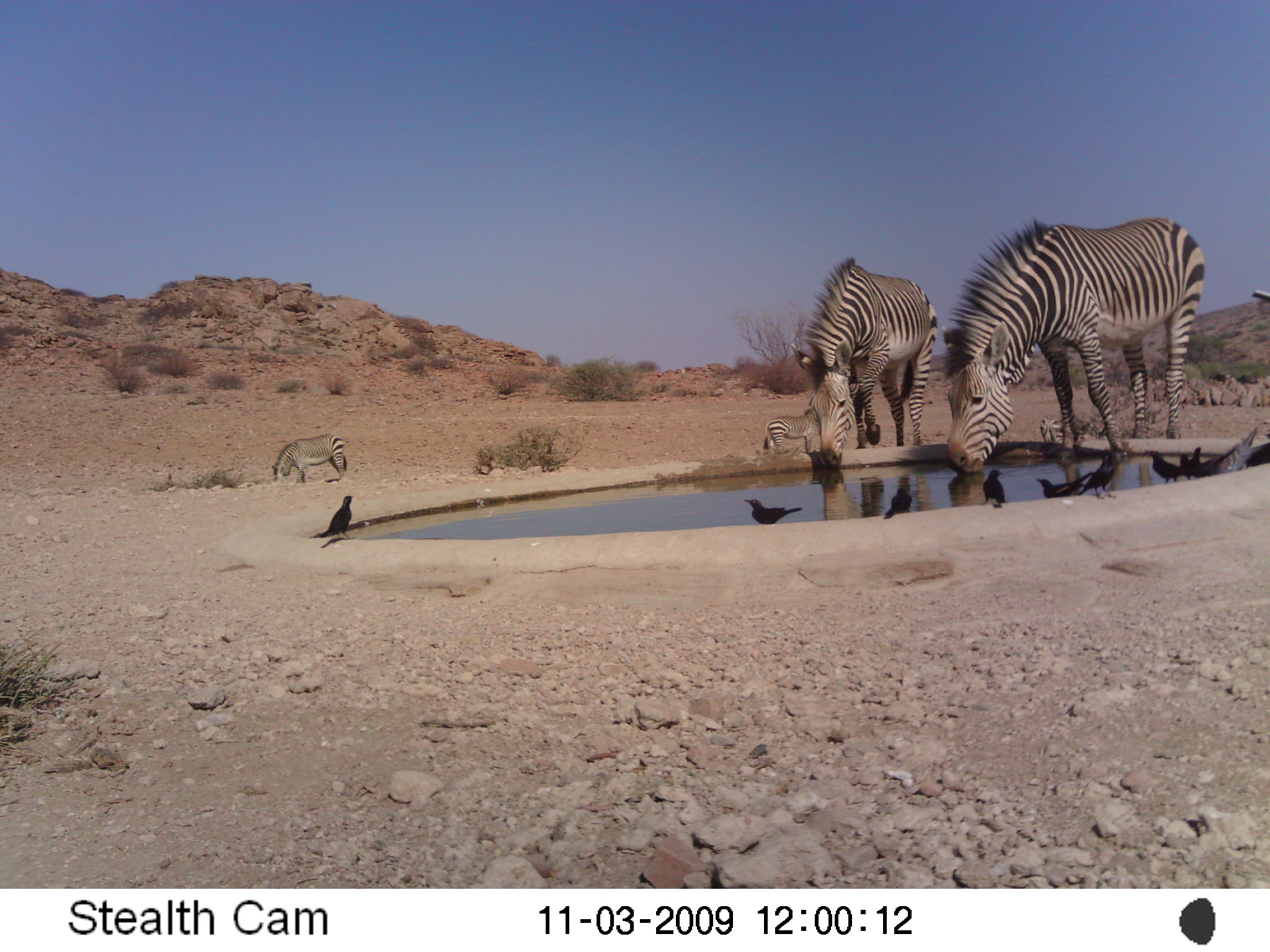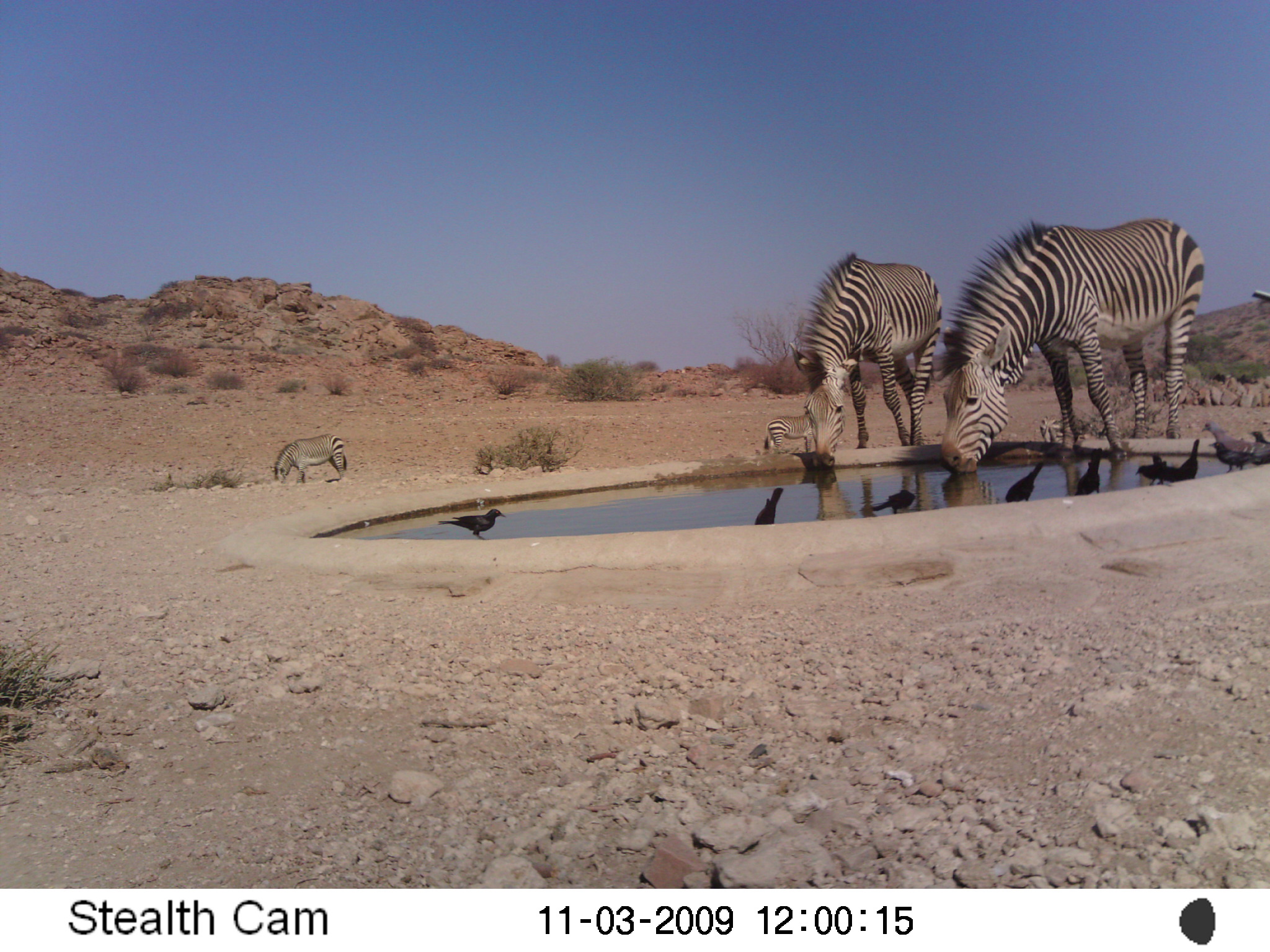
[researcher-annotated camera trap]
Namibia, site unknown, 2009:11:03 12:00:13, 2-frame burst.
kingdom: Animalia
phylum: Chordata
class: Mammalia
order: Perissodactyla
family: Equidae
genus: Equus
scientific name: Equus zebra hartmannae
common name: hartmann's mountain zebra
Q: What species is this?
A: Equus zebra hartmannae (hartmann's mountain zebra).